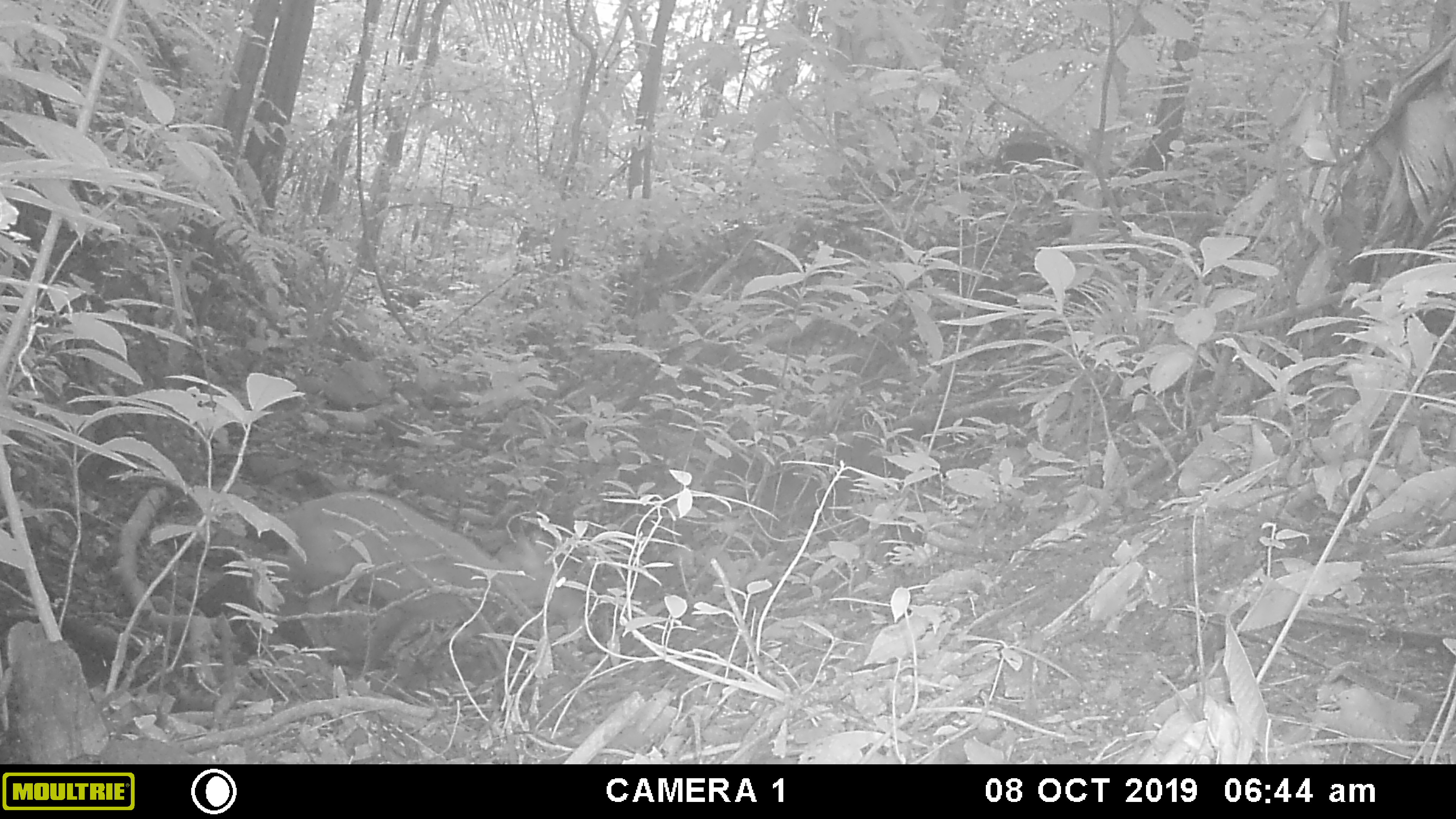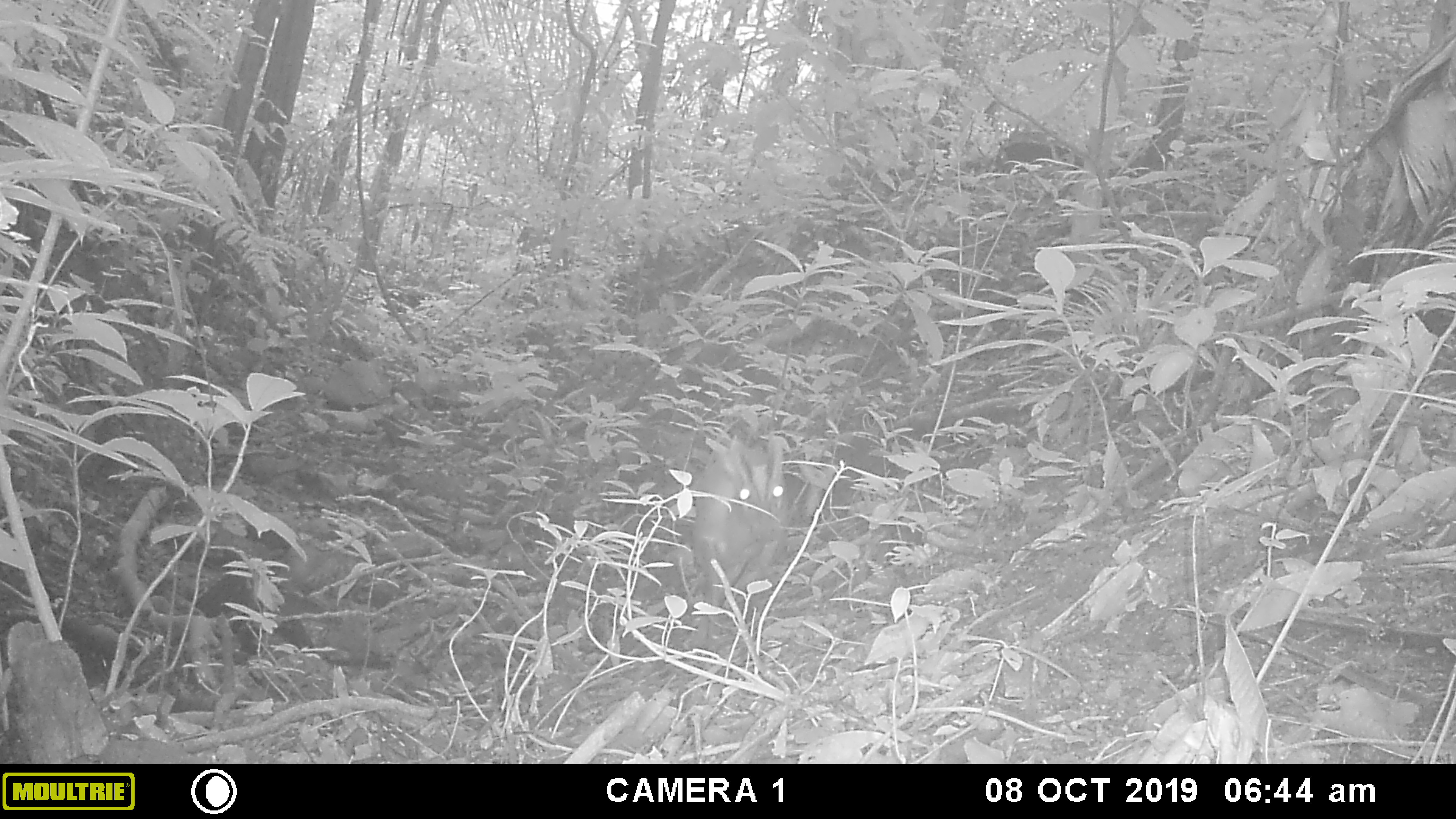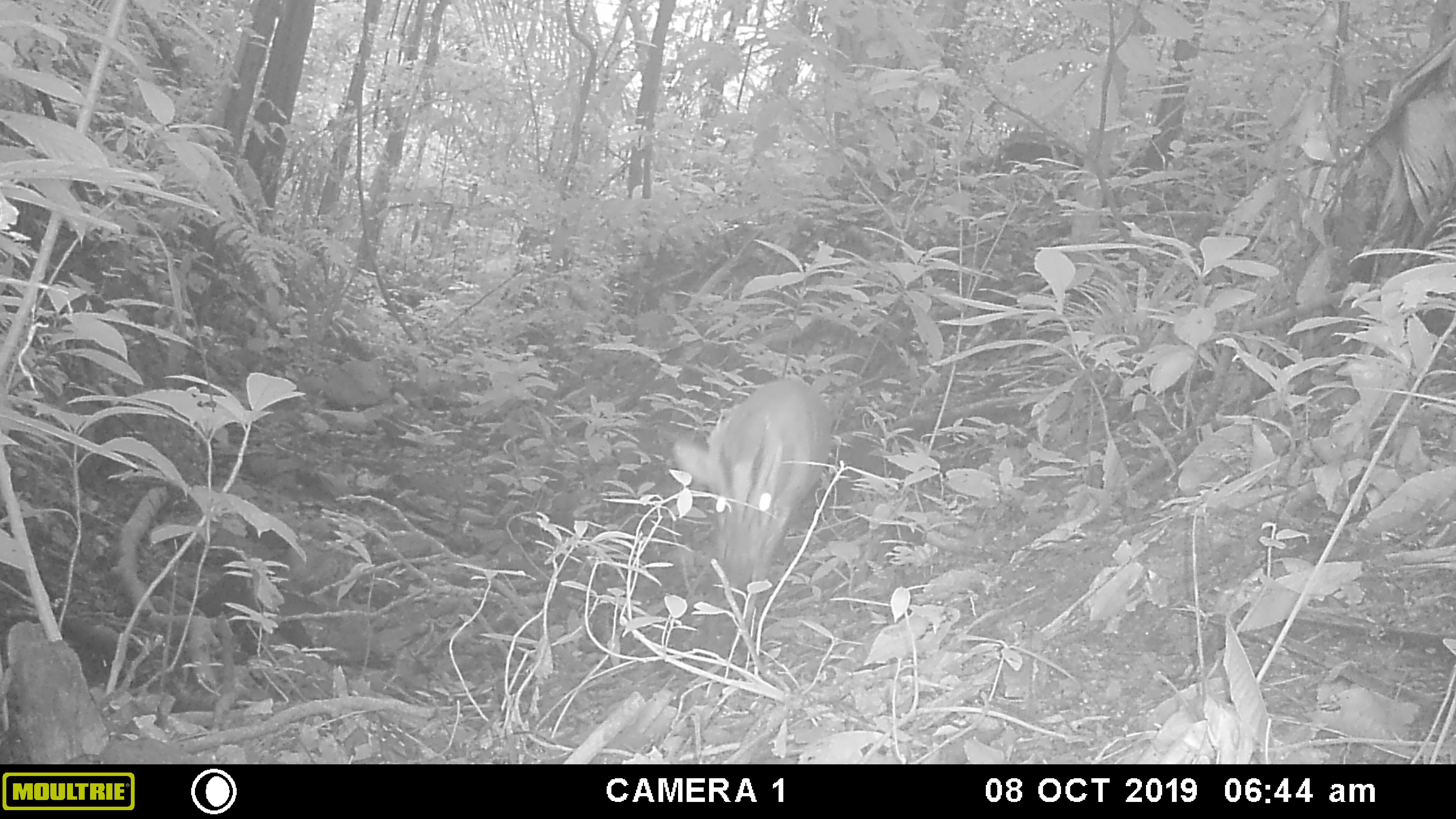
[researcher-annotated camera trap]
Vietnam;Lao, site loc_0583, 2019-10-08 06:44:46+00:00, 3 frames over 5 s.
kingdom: Animalia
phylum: Chordata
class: Mammalia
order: Artiodactyla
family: Cervidae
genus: Muntiacus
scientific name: Muntiacus muntjak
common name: red muntjac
Red muntjac (Muntiacus muntjak). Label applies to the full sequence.